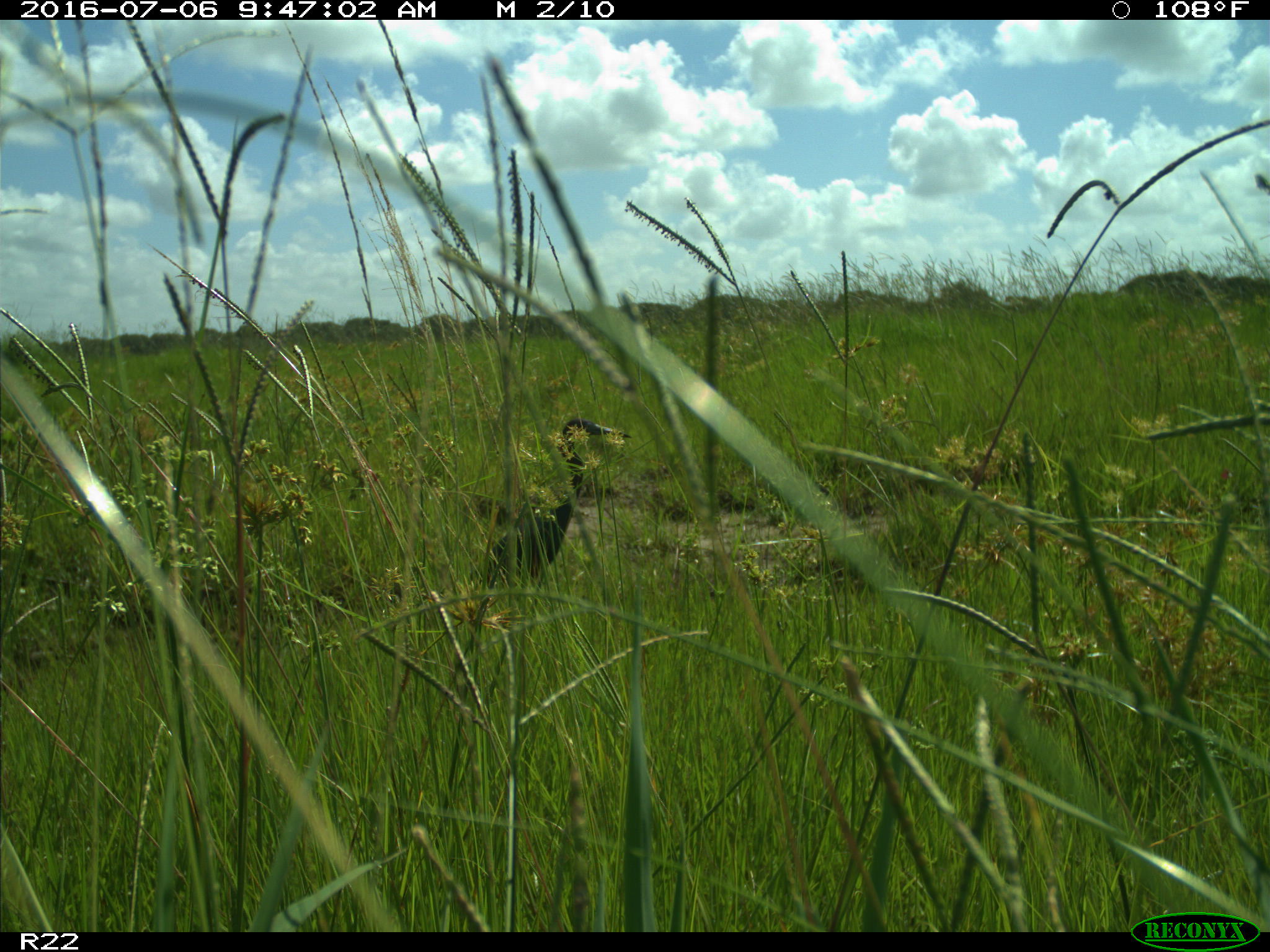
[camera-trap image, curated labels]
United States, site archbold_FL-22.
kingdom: Animalia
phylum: Chordata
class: Aves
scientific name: Aves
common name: birds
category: unidentified bird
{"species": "unidentified bird (birds) (Aves)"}